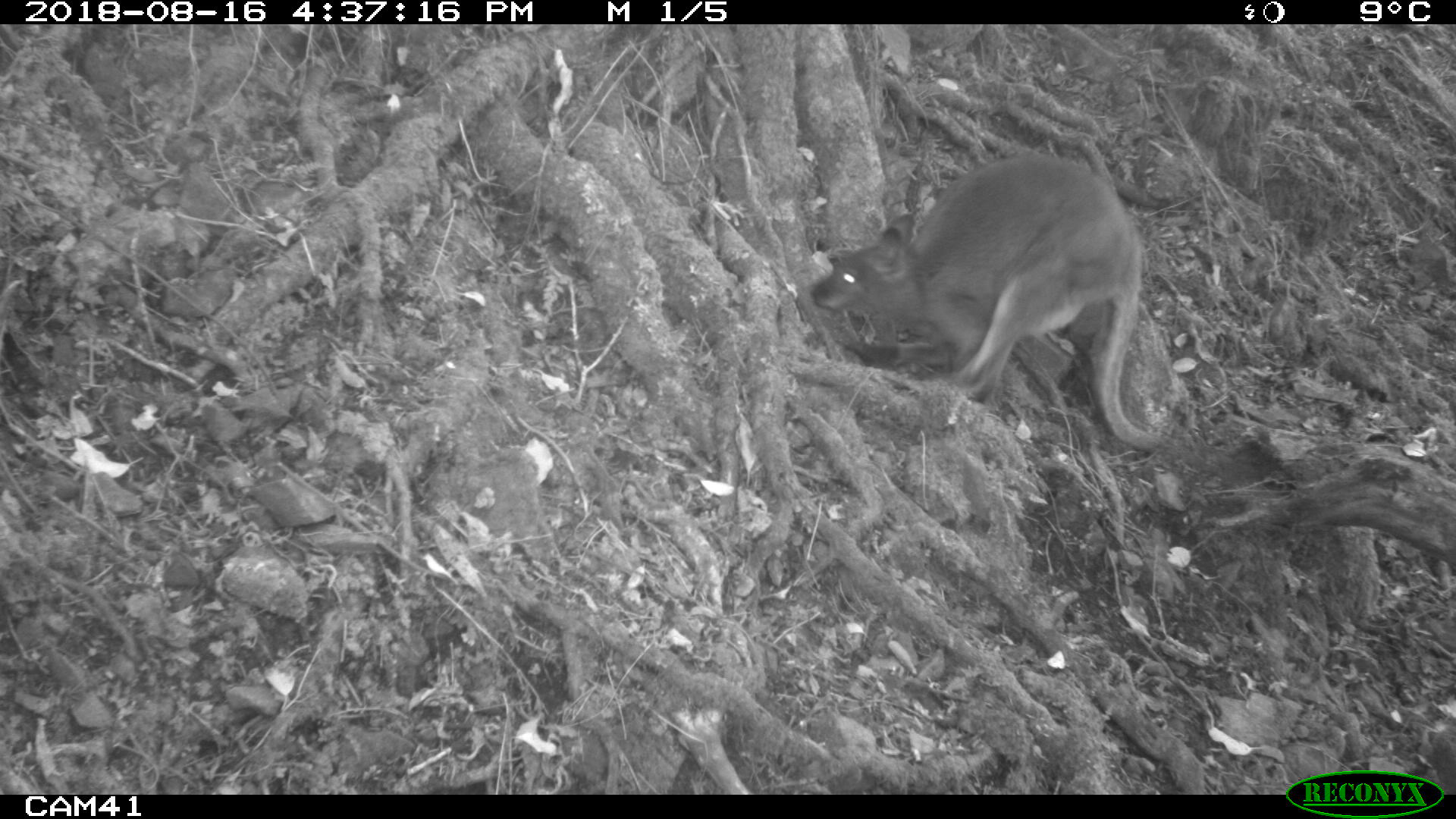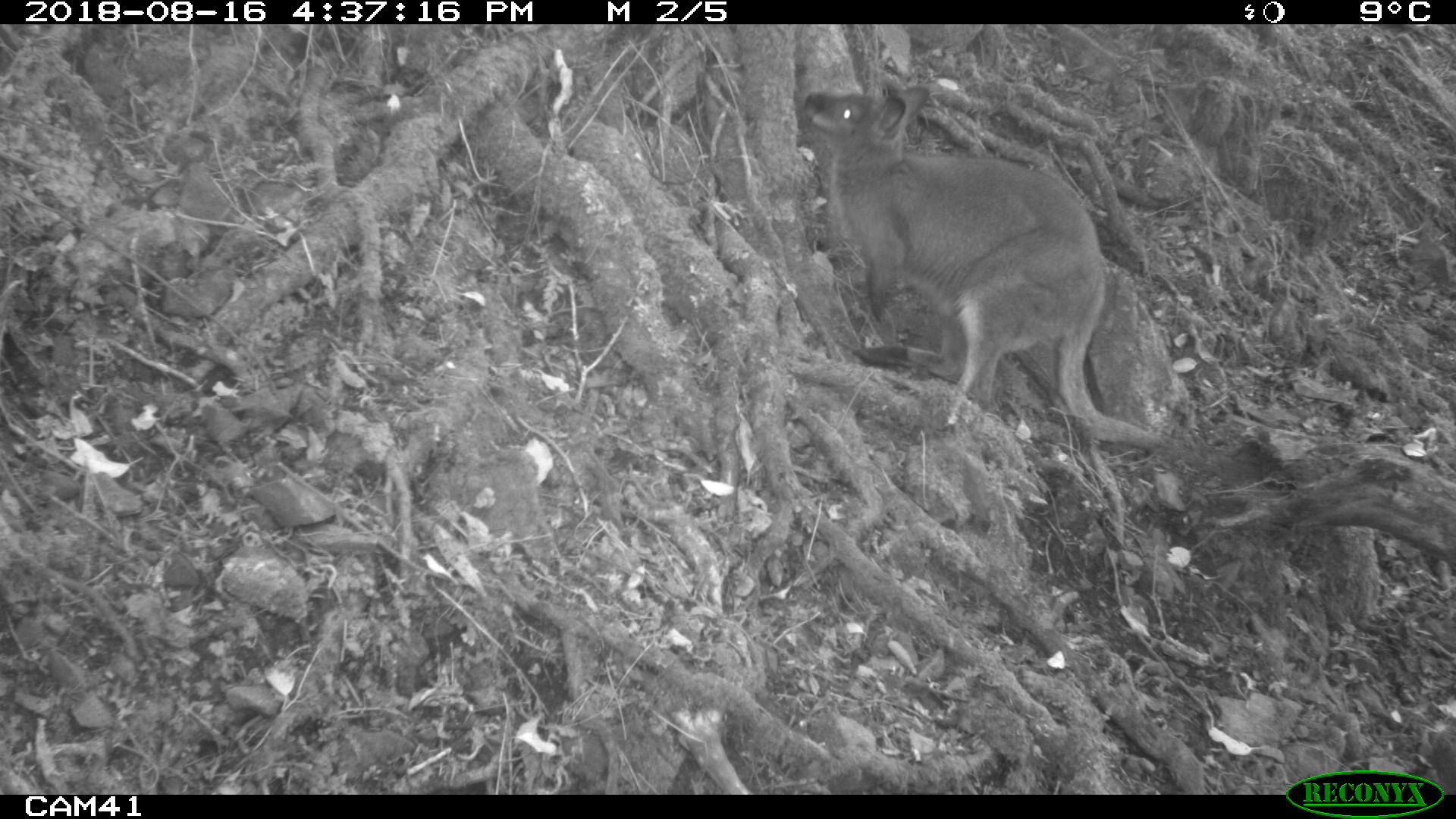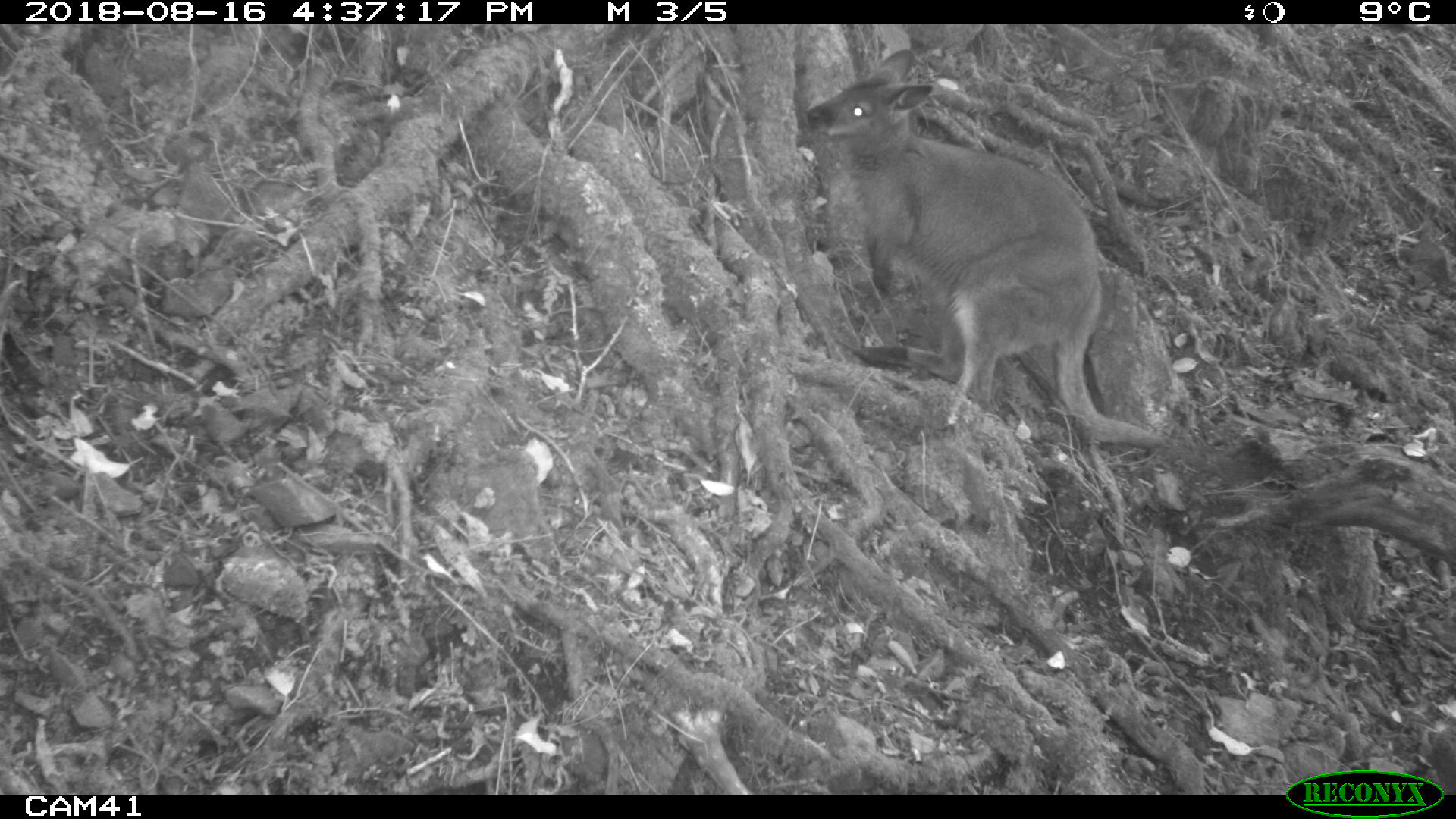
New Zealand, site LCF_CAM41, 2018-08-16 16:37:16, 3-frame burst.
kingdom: Animalia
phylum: Chordata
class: Mammalia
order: Diprotodontia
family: Macropodidae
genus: Notamacropus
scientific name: Notamacropus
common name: wallaby